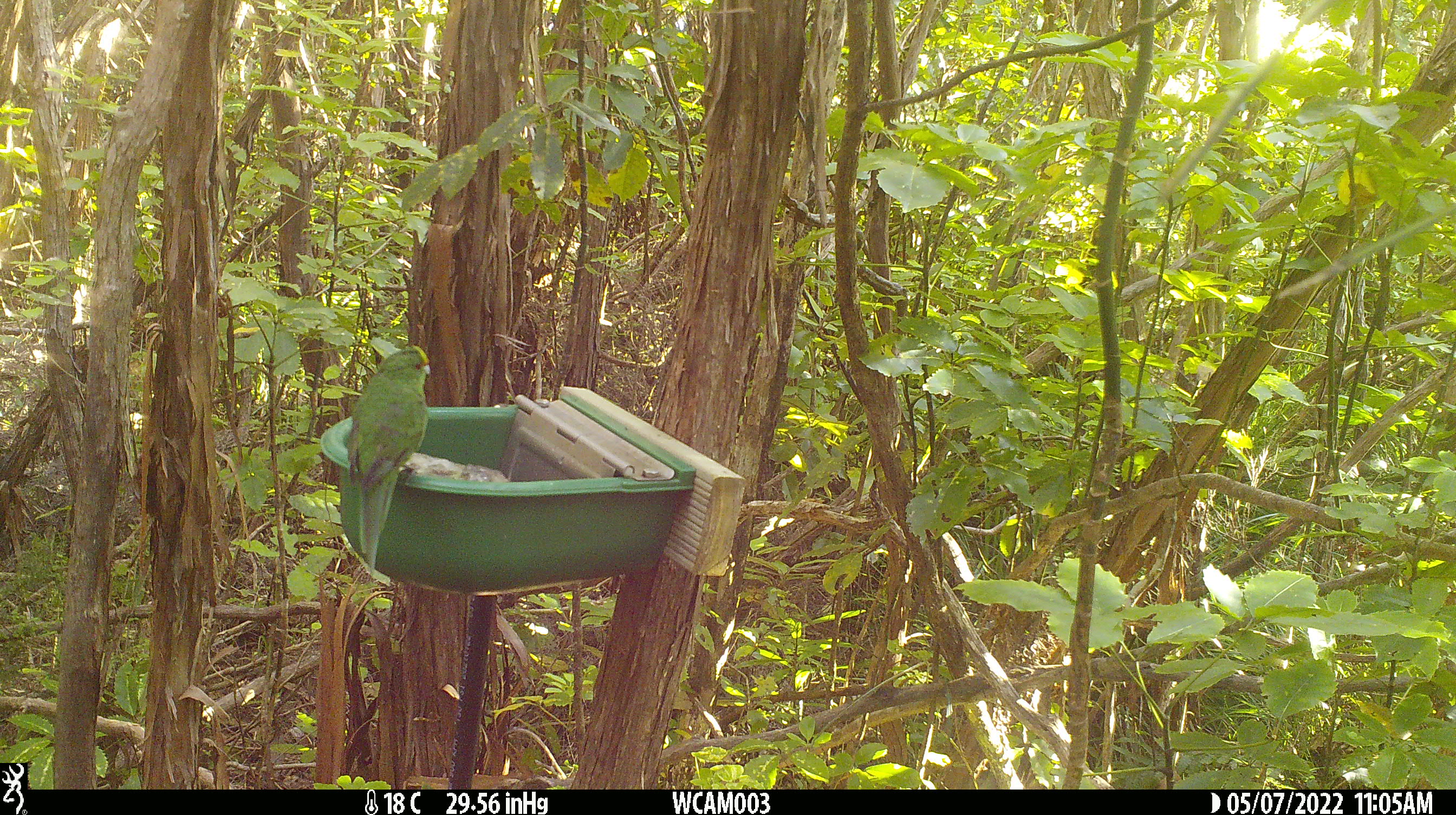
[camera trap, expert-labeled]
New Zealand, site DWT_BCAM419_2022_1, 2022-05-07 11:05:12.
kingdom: Animalia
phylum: Chordata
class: Aves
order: Psittaciformes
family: Psittaculidae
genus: Cyanoramphus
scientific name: Cyanoramphus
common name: parakeet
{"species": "parakeet (Cyanoramphus)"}